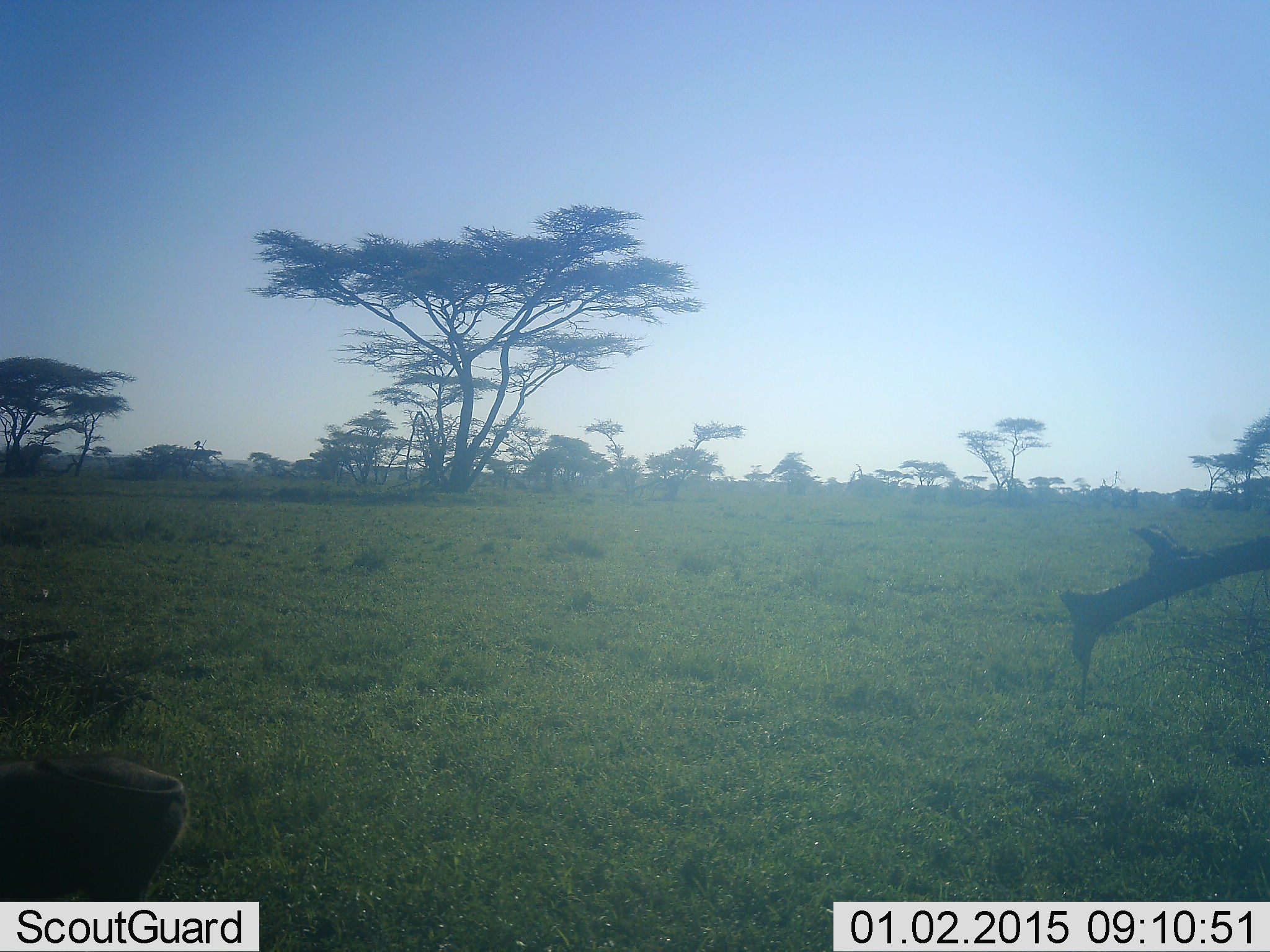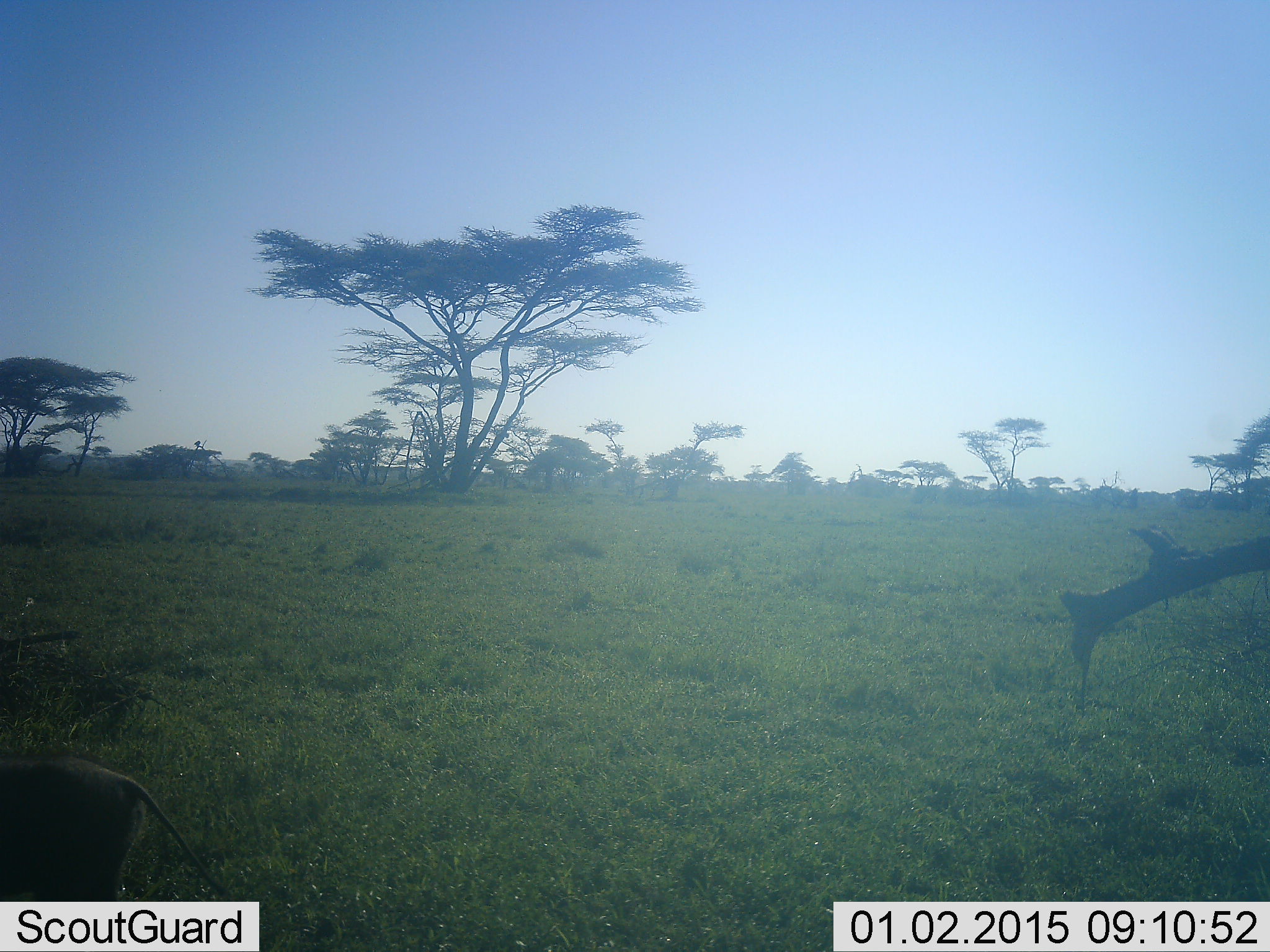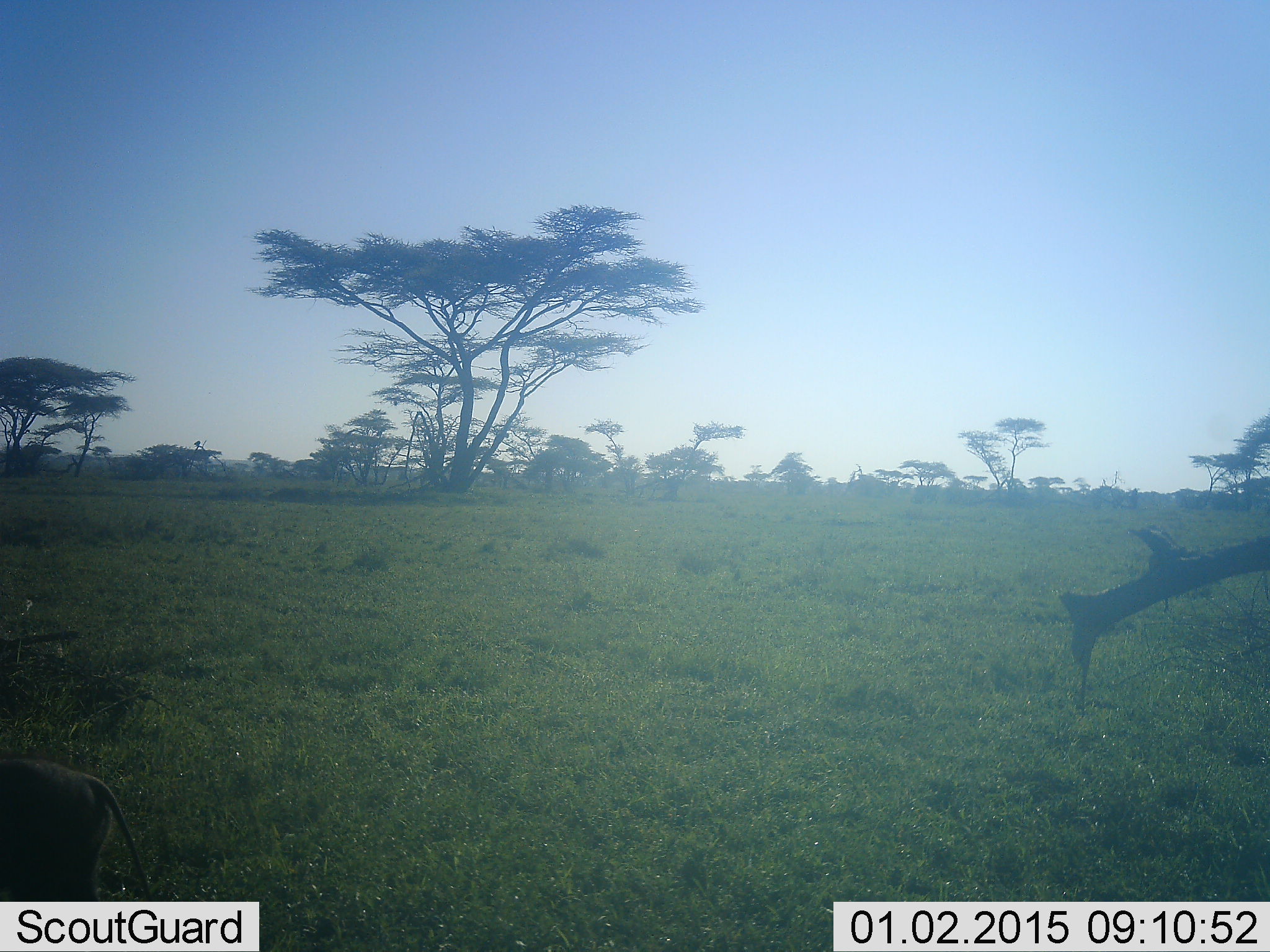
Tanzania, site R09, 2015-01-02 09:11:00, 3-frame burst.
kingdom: Animalia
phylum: Chordata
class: Mammalia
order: Artiodactyla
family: Suidae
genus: Phacochoerus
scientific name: Phacochoerus africanus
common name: warthog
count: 1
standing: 40%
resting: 0%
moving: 50%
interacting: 0%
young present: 10%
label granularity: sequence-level